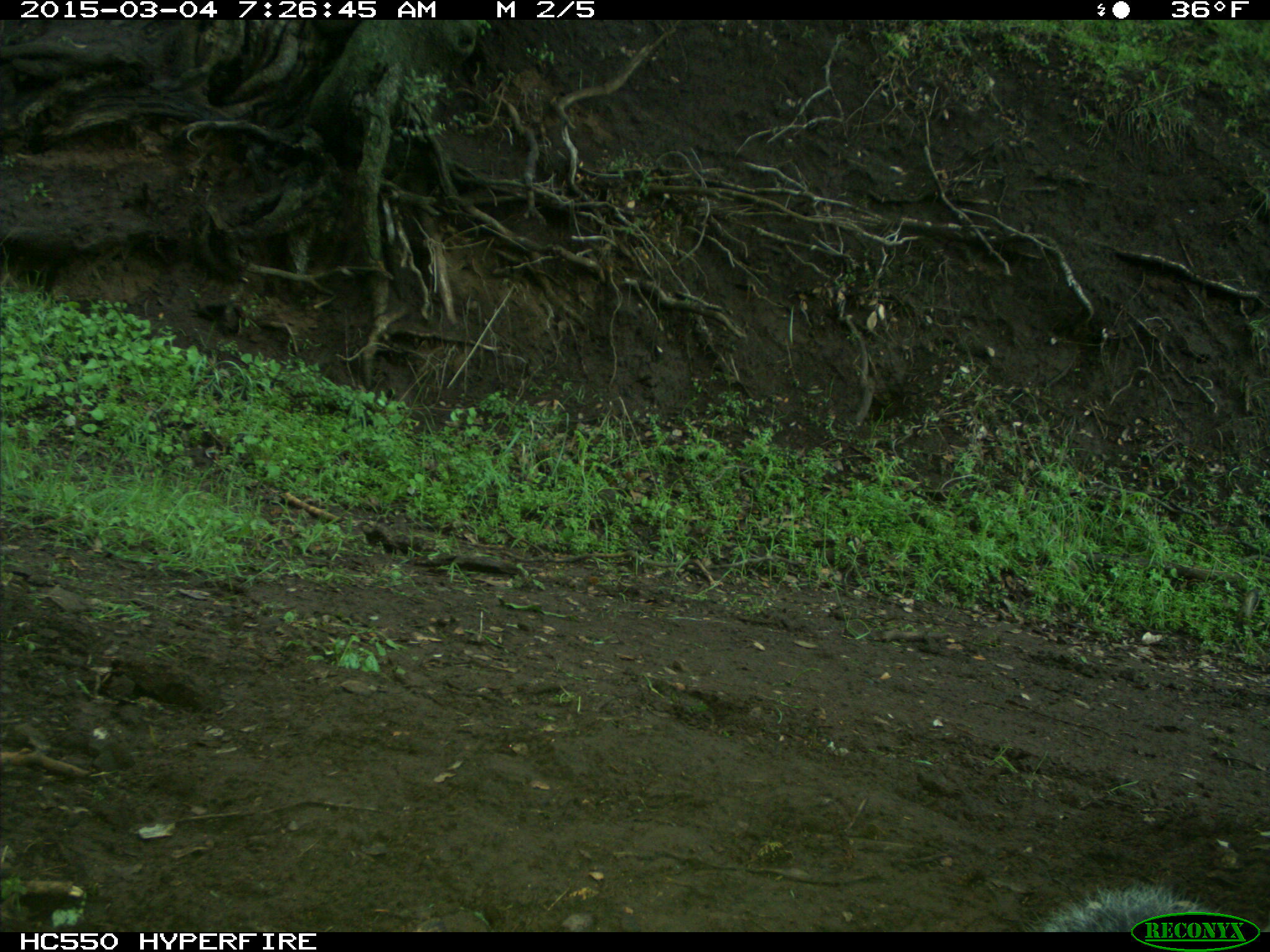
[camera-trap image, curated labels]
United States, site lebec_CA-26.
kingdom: Animalia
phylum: Chordata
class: Mammalia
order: Rodentia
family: Sciuridae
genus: Sciurus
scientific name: Sciurus carolinensis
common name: eastern gray squirrel